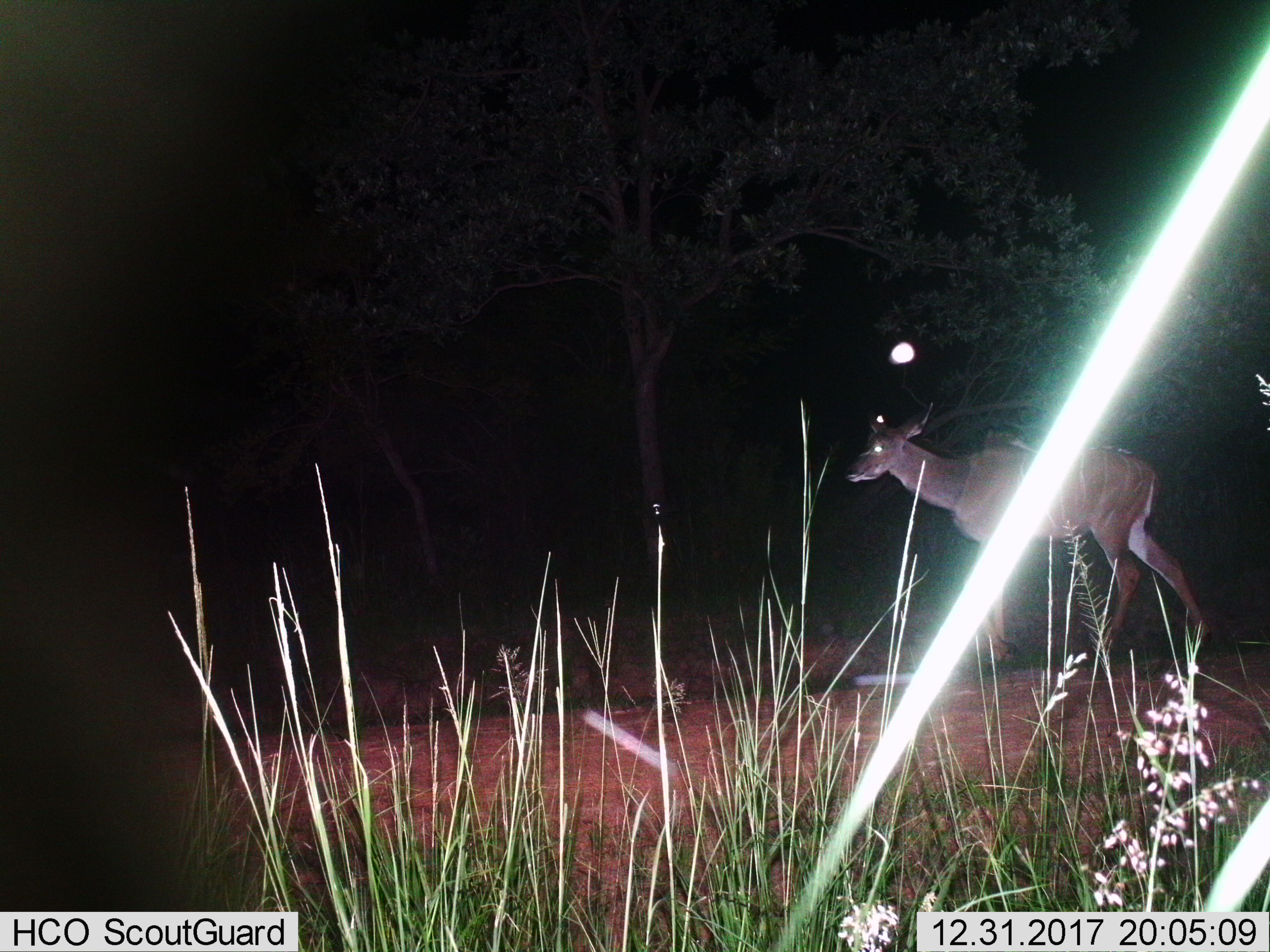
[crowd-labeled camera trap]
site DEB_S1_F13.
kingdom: Animalia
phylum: Chordata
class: Mammalia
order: Artiodactyla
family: Bovidae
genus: Tragelaphus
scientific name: Tragelaphus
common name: kudu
Kudu (Tragelaphus), count 1. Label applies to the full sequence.